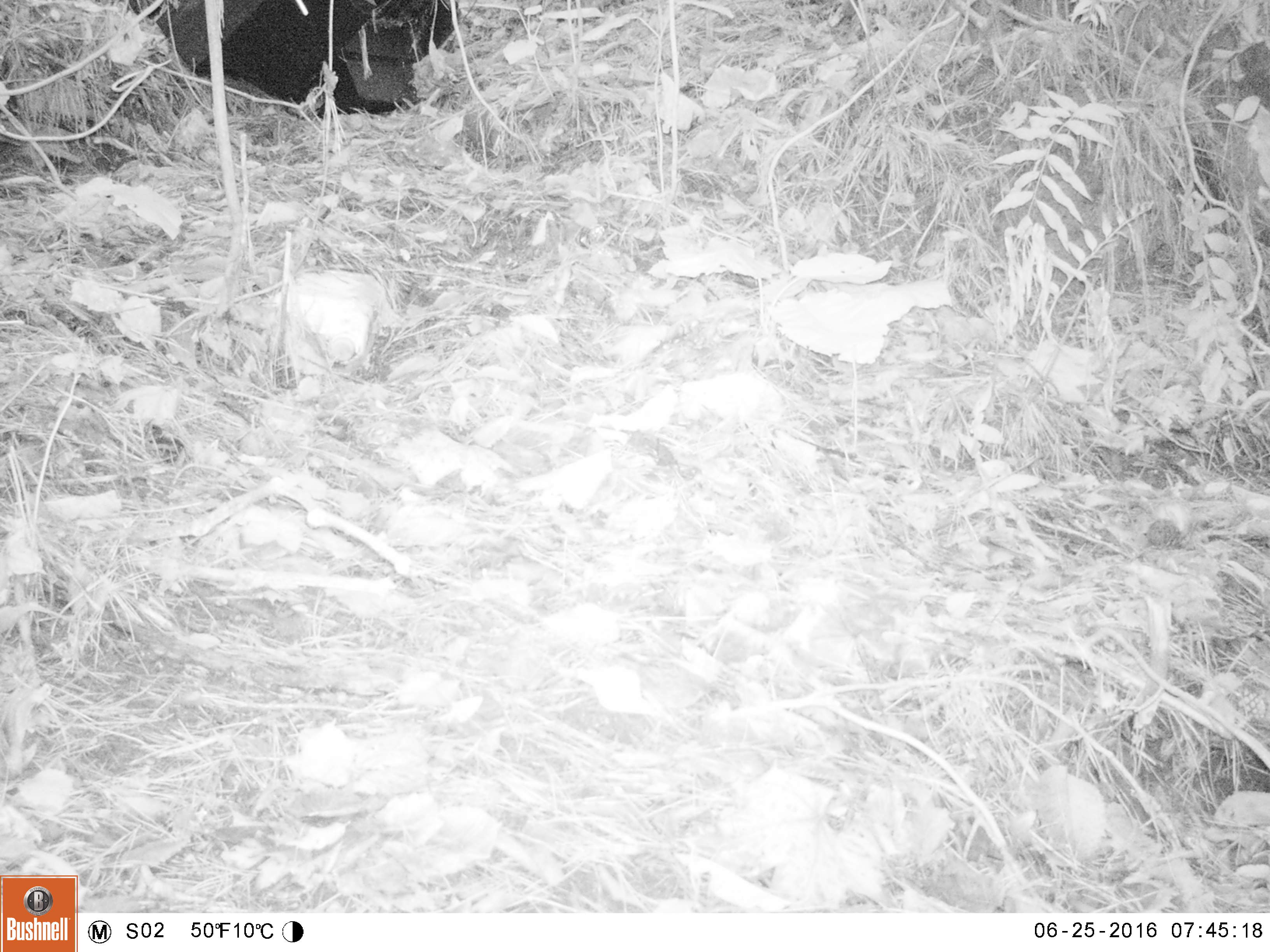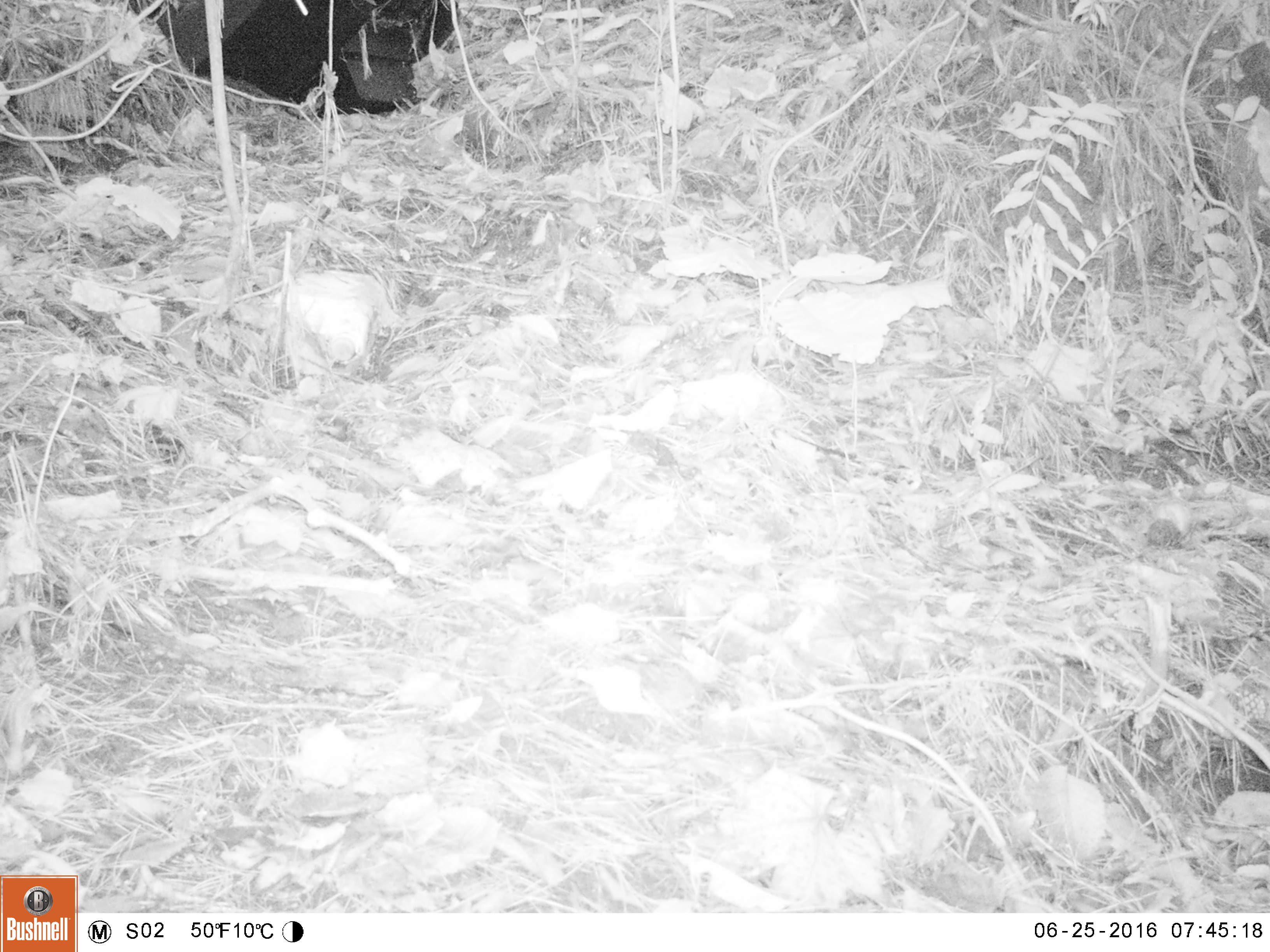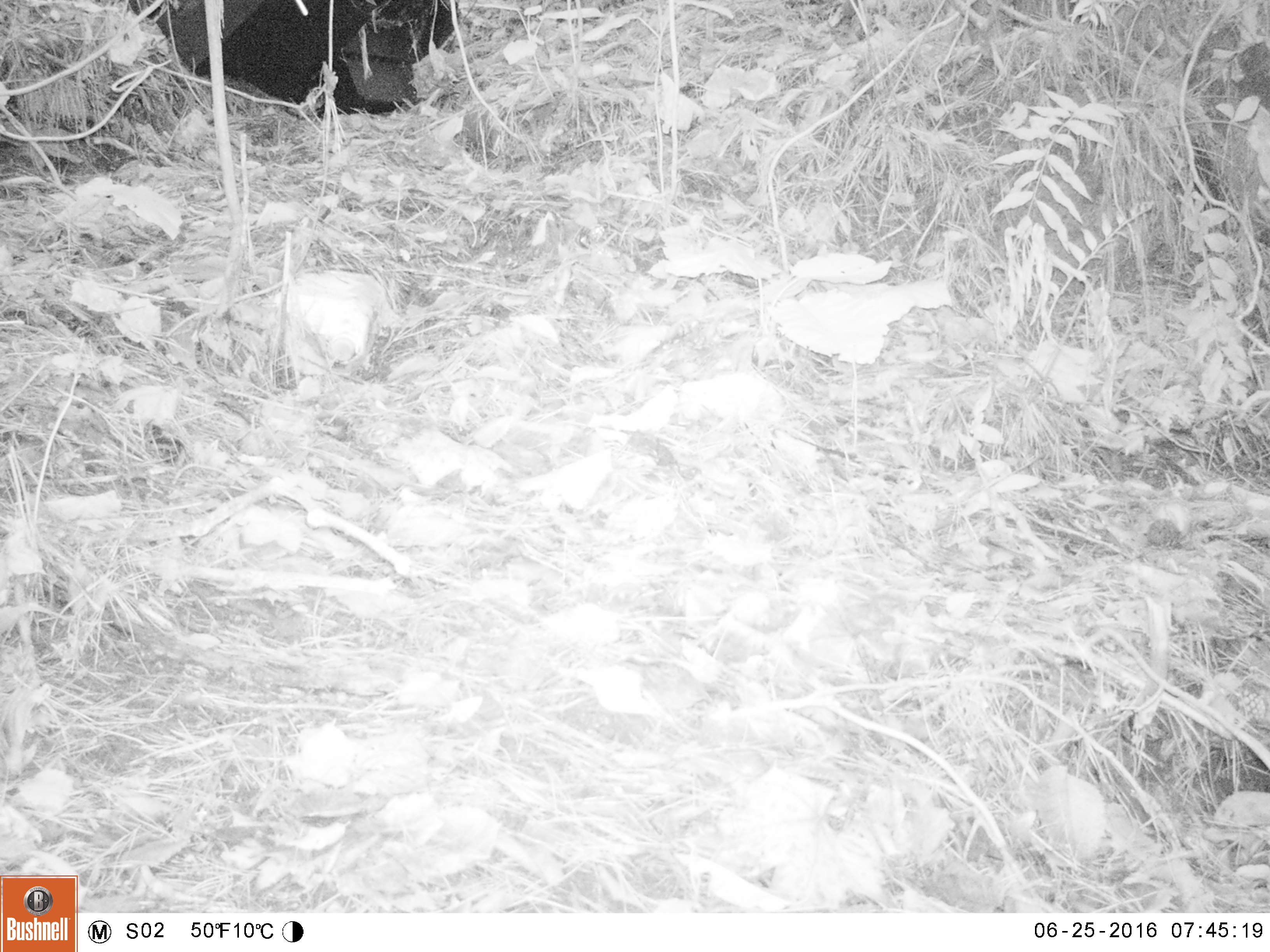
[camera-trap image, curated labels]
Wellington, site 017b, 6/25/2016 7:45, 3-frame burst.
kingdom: Animalia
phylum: Chordata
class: Aves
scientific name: Aves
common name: bird